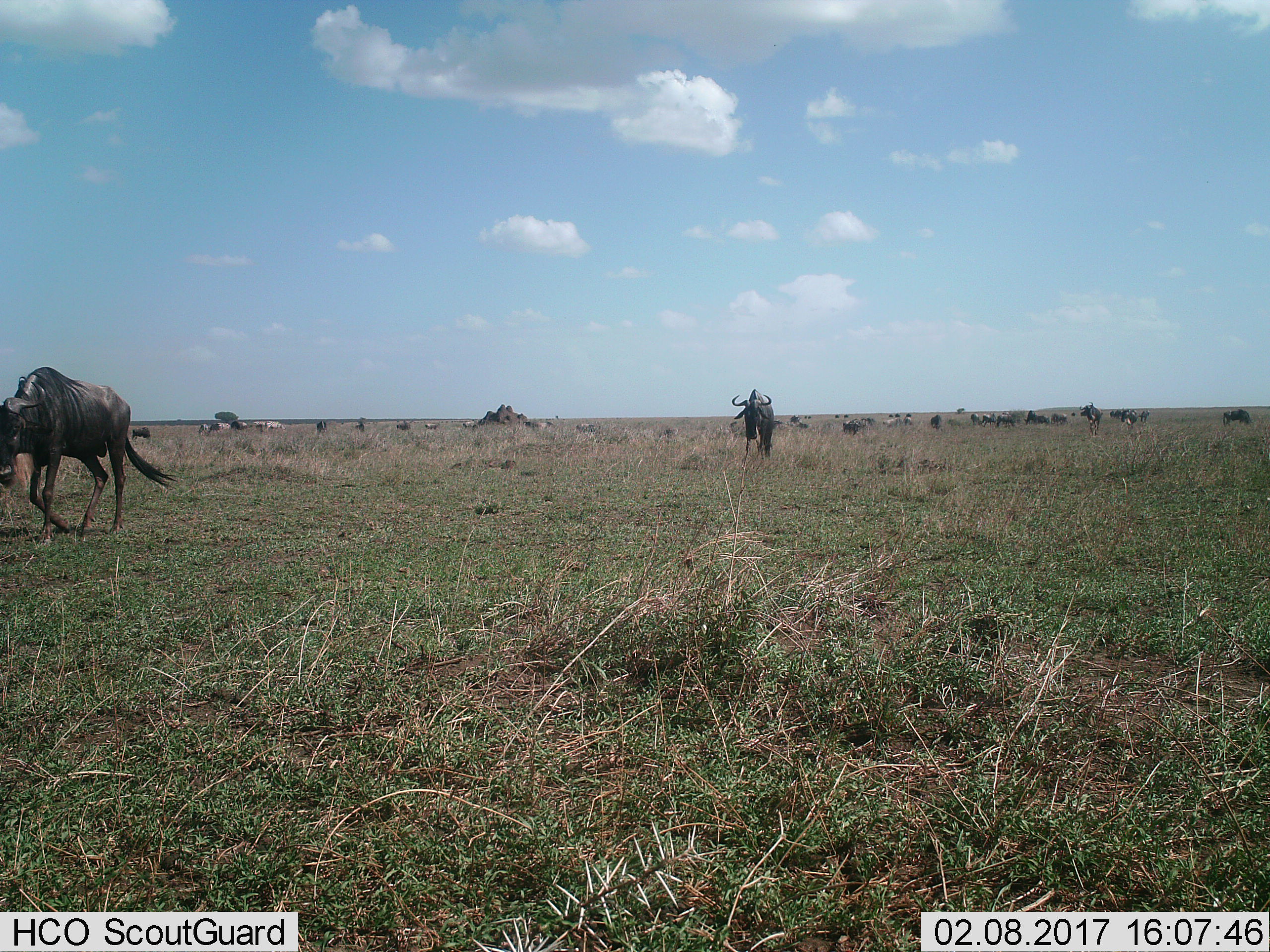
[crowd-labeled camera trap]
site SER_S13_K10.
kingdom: Animalia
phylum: Chordata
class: Mammalia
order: Artiodactyla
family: Bovidae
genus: Connochaetes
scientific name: Connochaetes taurinus taurinus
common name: blue wildebeest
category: wildebeestblue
Wildebeestblue (blue wildebeest) (Connochaetes taurinus taurinus), count 11-50. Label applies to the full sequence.